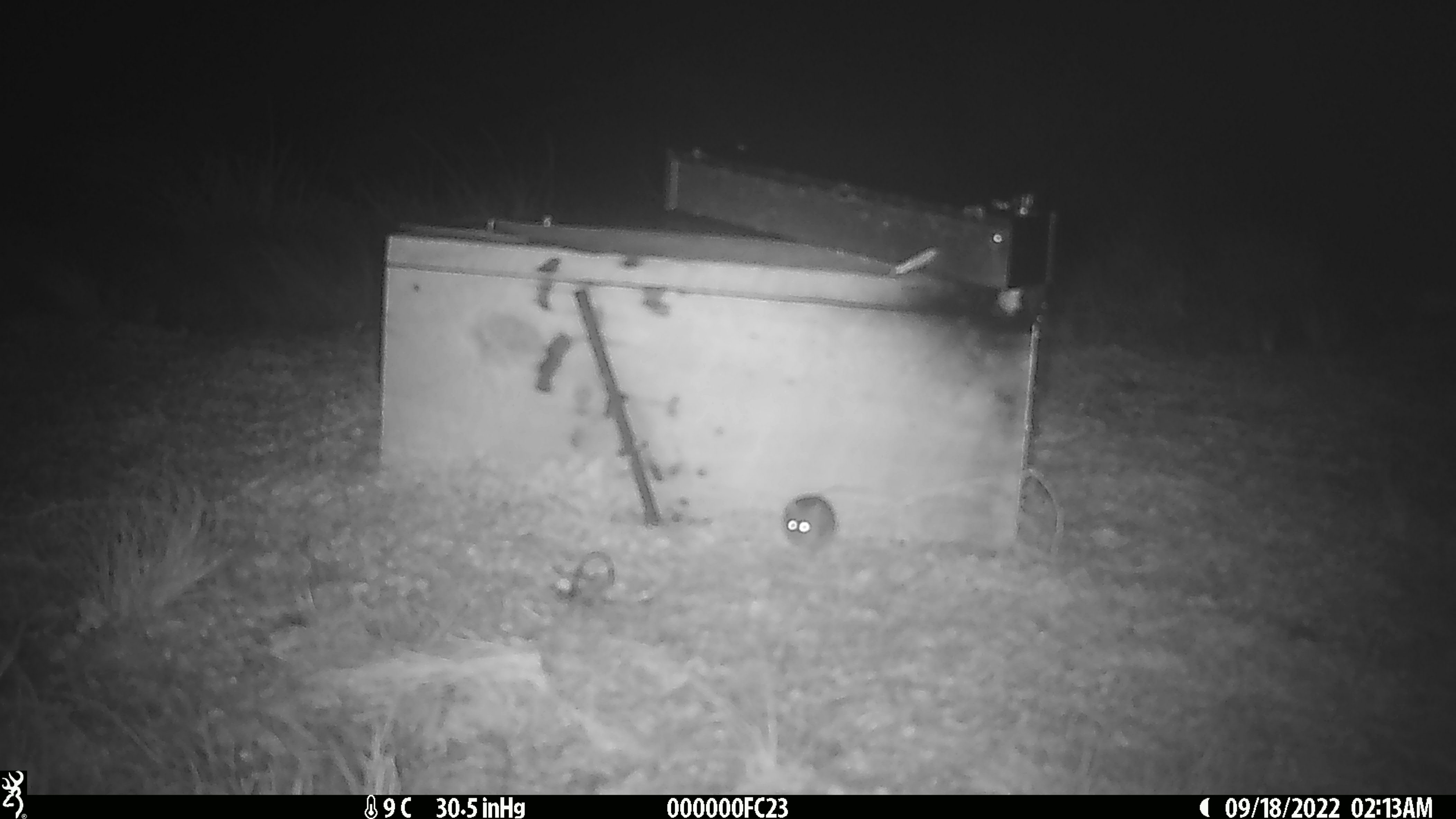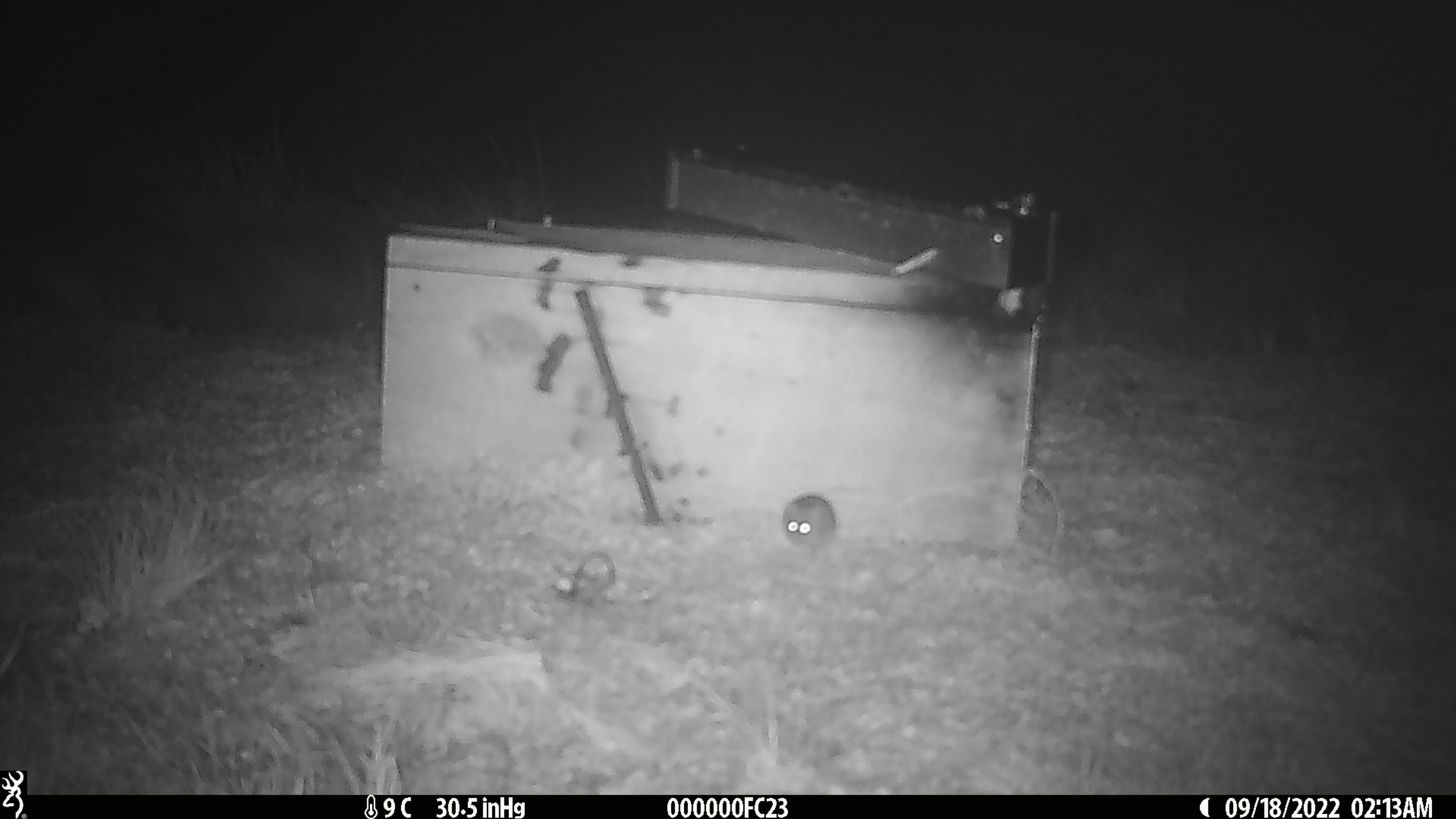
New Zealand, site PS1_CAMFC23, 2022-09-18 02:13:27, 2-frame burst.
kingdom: Animalia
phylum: Chordata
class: Mammalia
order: Rodentia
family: Muridae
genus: Mus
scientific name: Mus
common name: mouse